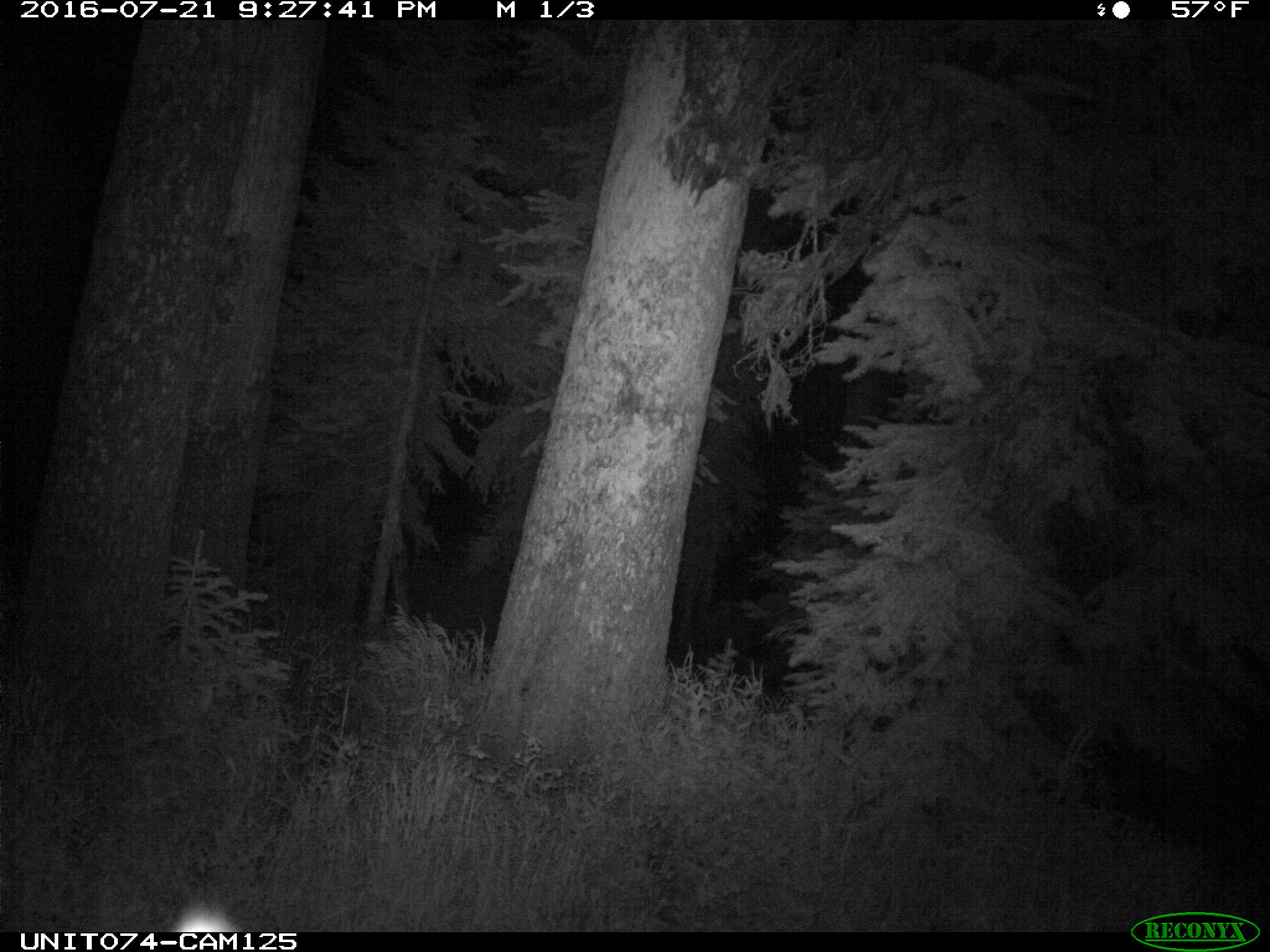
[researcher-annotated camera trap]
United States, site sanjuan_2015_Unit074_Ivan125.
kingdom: Animalia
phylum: Chordata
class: Mammalia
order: Artiodactyla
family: Cervidae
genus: Cervus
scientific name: Cervus elaphus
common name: red deer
Cervus elaphus (red deer).